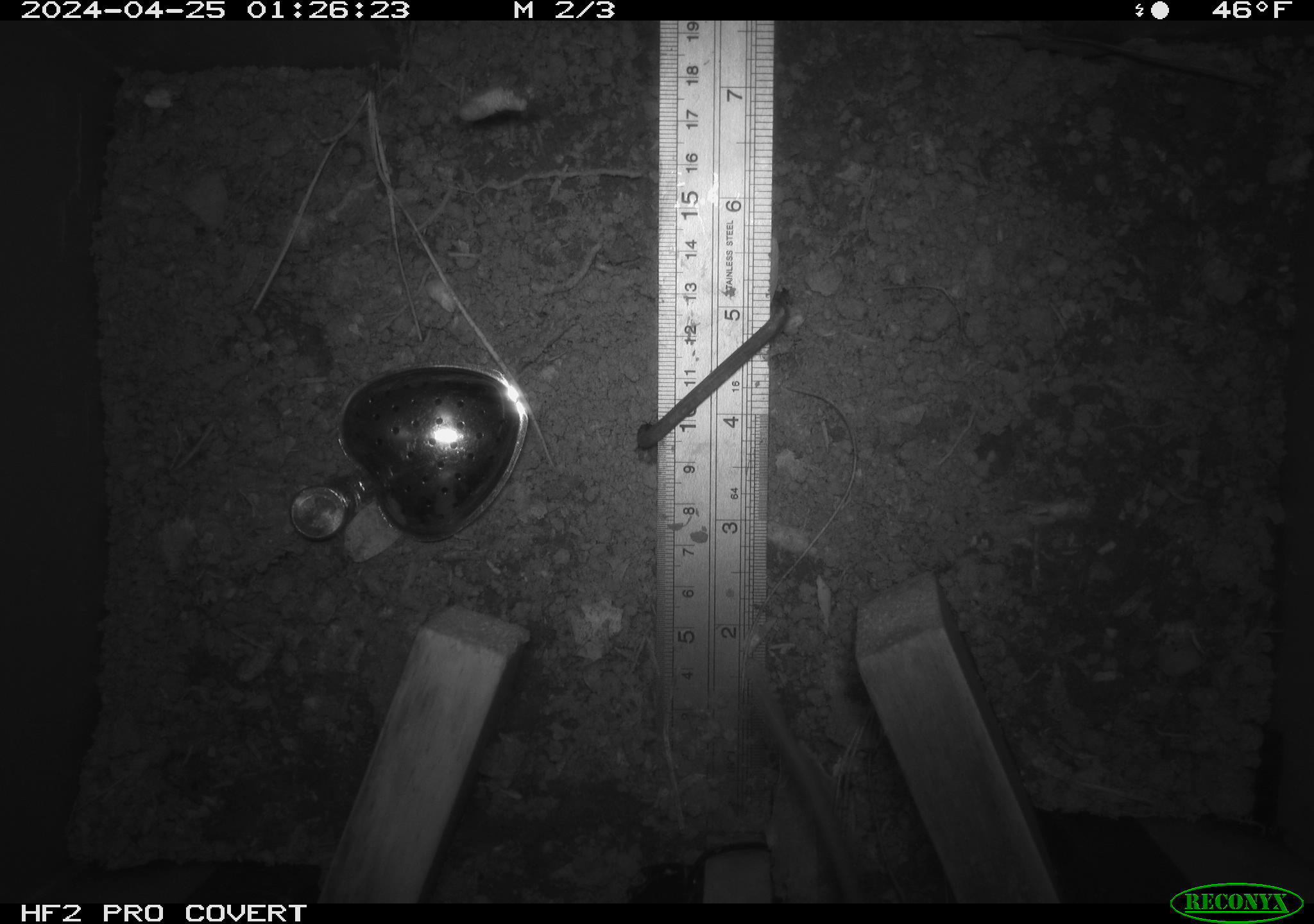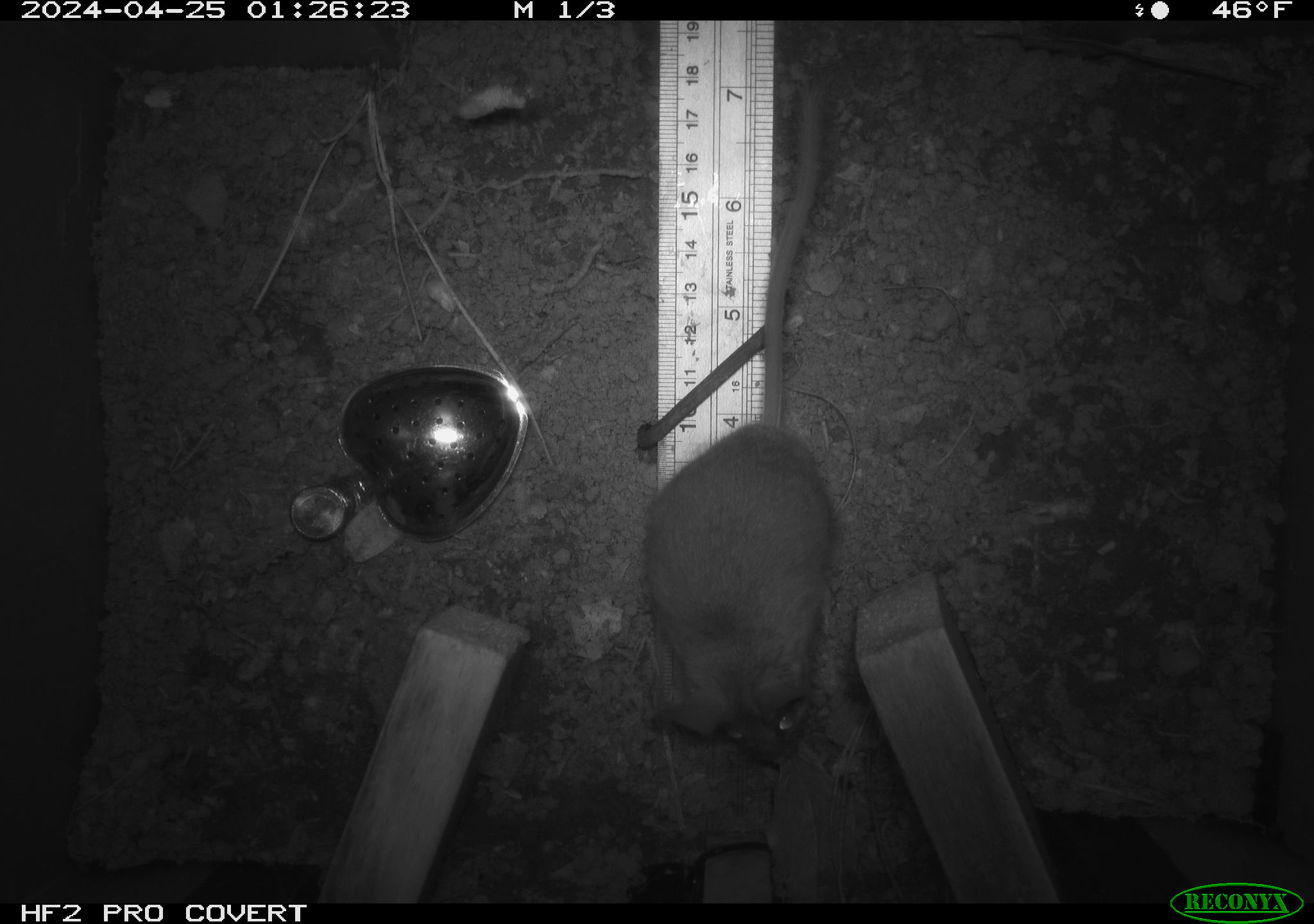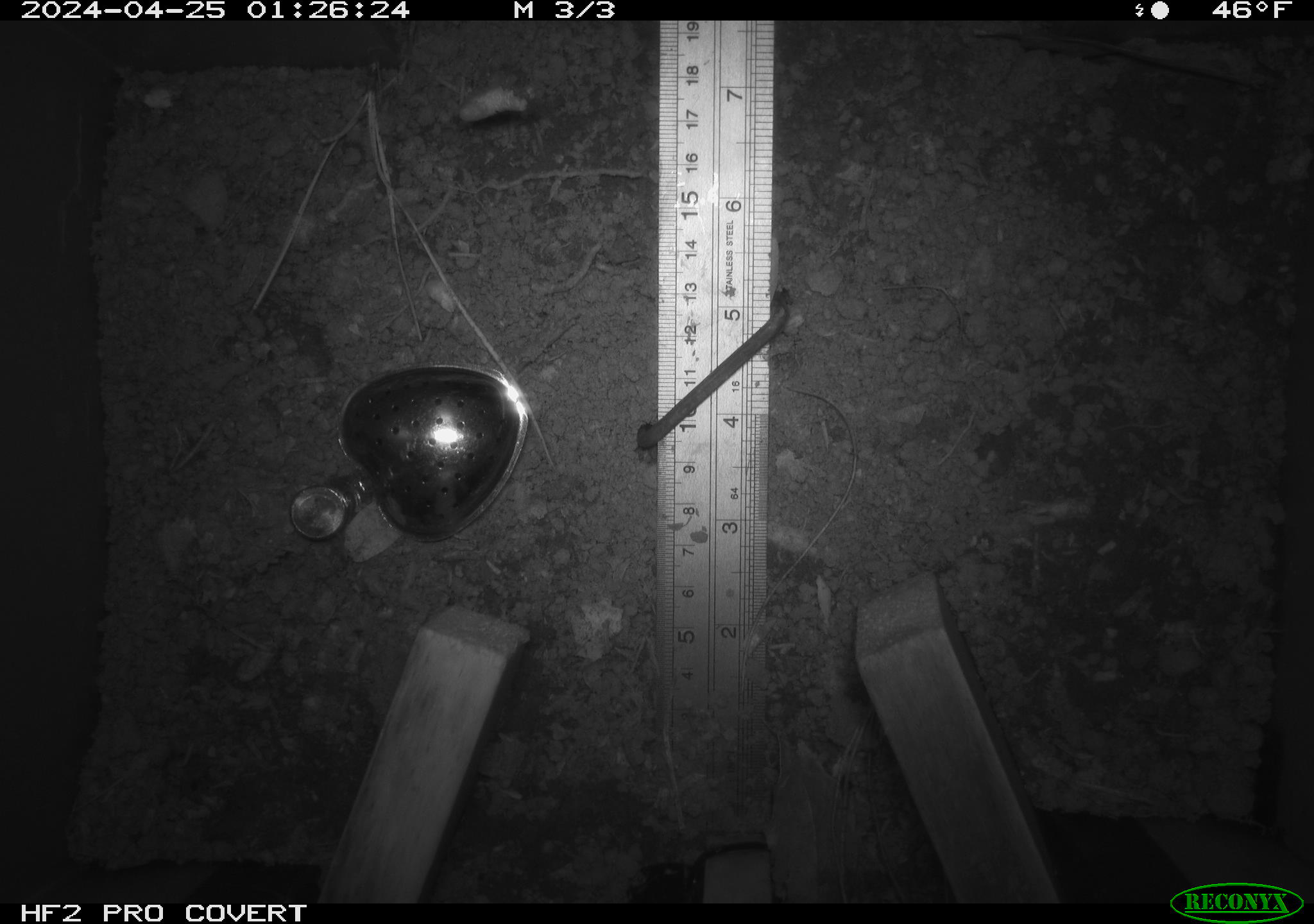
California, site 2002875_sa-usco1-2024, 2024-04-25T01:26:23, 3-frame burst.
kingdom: Animalia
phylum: Chordata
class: Mammalia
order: Rodentia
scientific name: Rodentia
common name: mouse species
Mouse species (Rodentia).